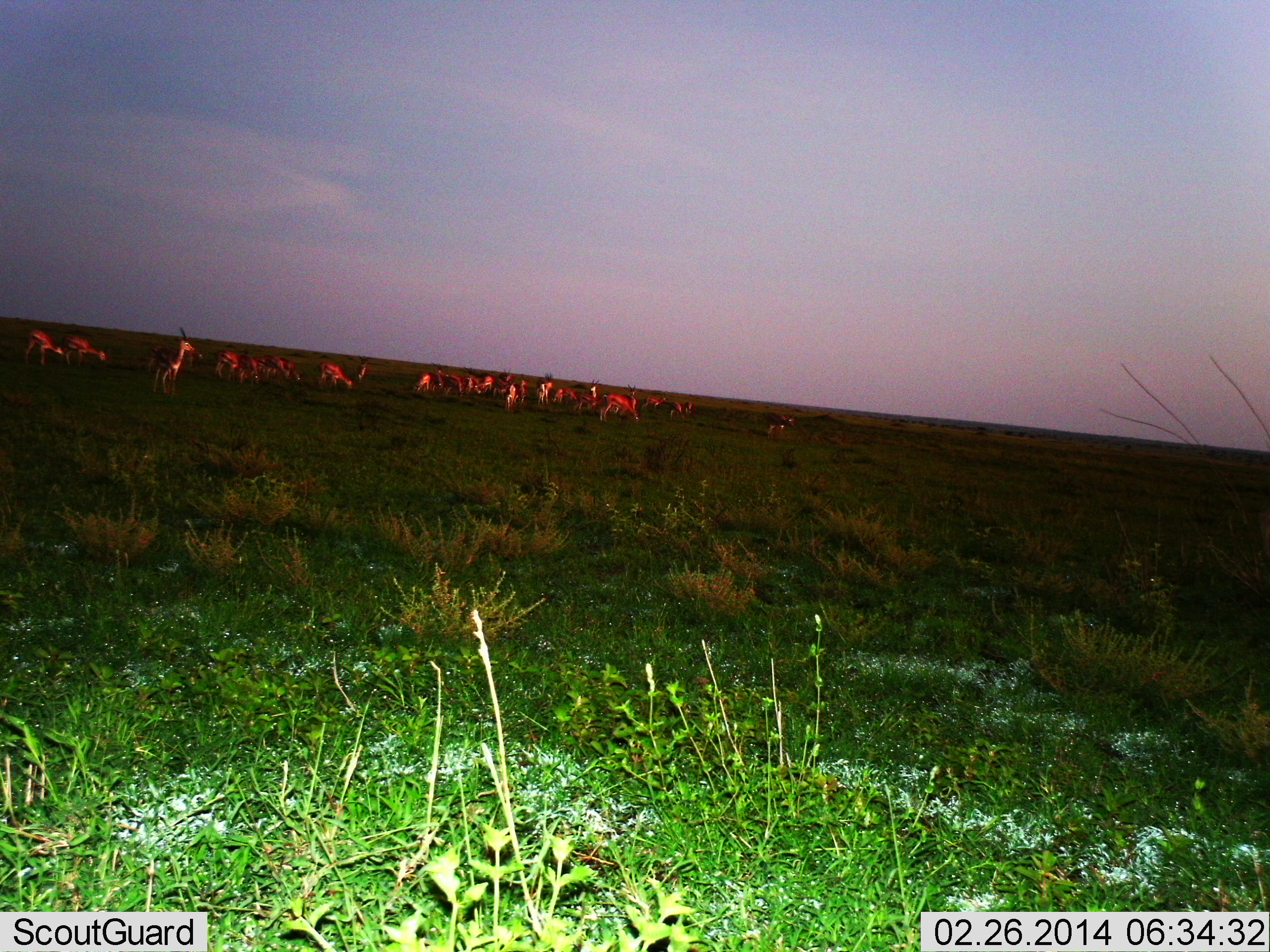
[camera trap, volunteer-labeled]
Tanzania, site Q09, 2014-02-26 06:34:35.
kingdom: Animalia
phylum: Chordata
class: Mammalia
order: Artiodactyla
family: Bovidae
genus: Eudorcas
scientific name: Eudorcas thomsonii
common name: thomson's gazelle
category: gazellethomsons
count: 11-50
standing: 70%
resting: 20%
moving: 30%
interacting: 20%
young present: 0%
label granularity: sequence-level